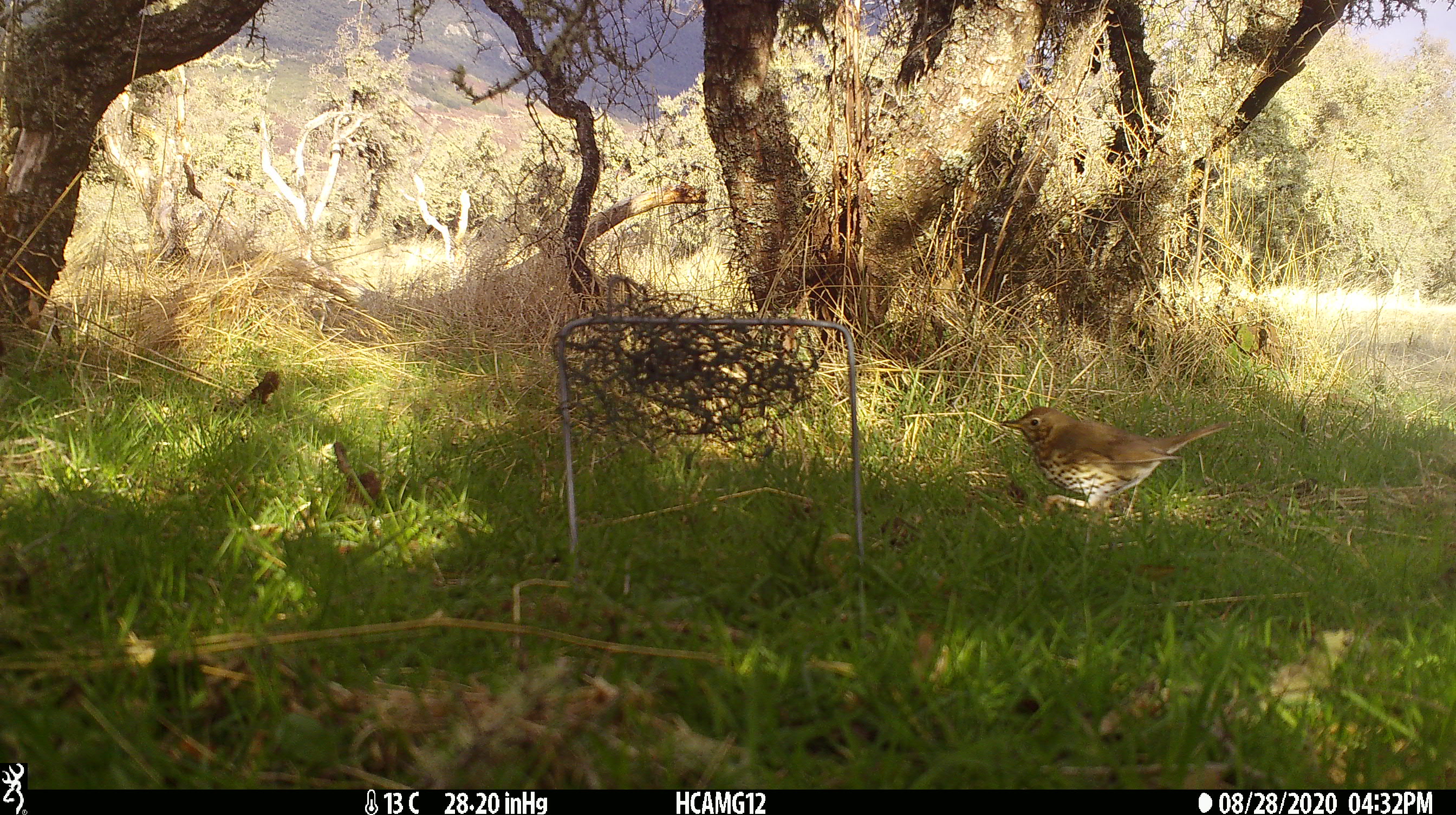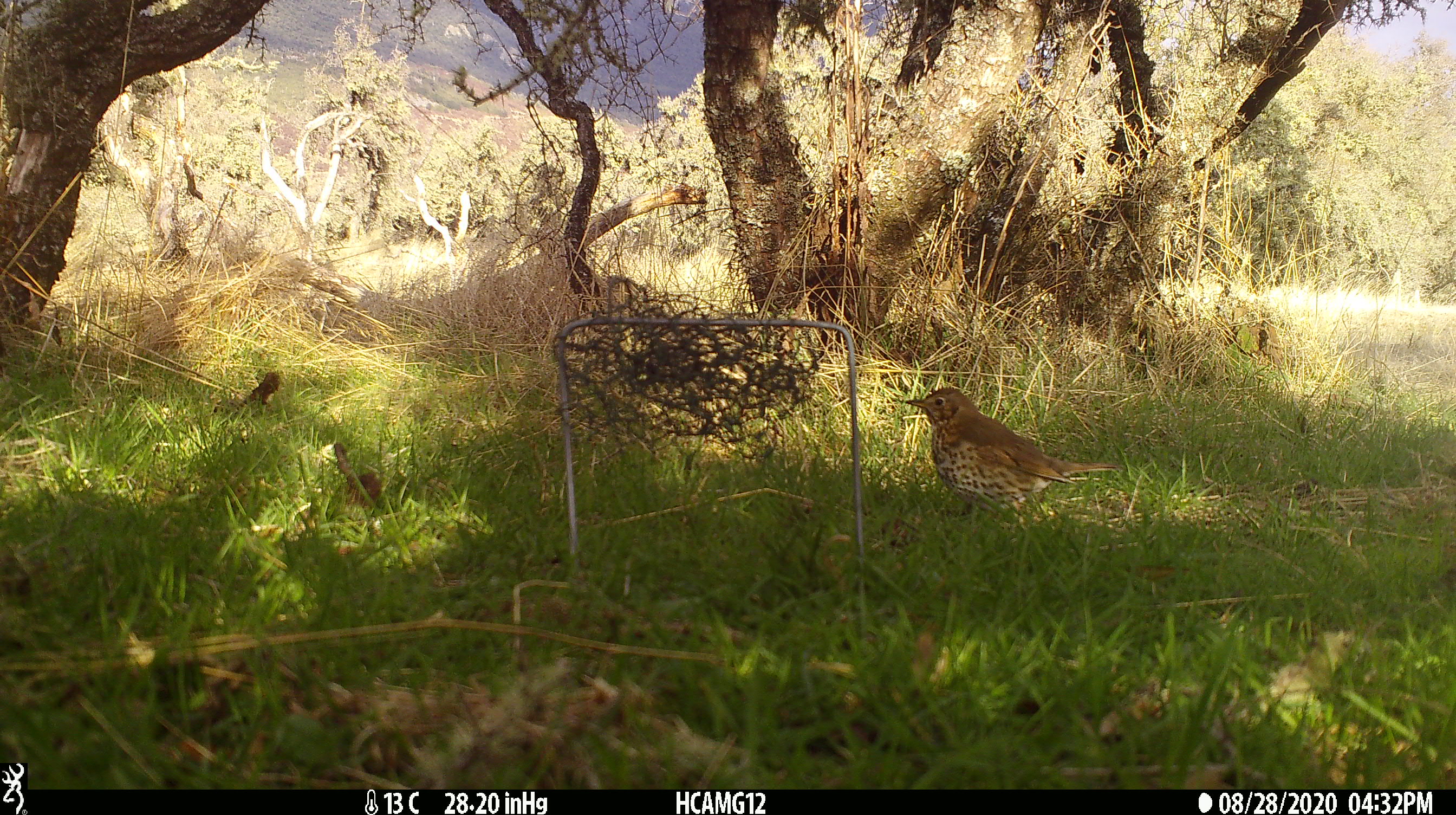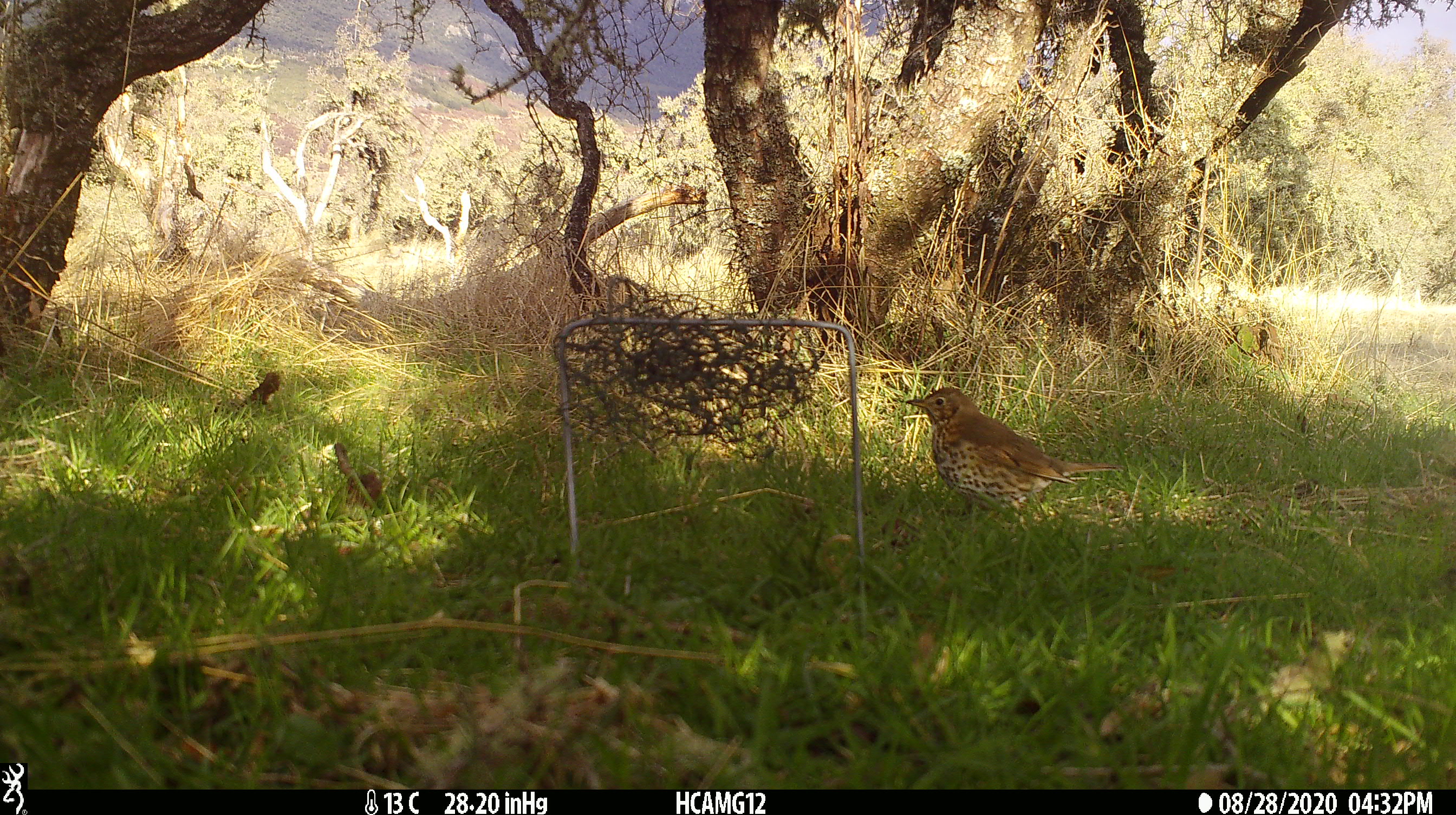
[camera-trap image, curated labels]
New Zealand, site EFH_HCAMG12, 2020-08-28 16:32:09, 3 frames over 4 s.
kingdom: Animalia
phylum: Chordata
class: Aves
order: Passeriformes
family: Turdidae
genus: Turdus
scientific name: Turdus philomelos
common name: song thrush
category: thrush